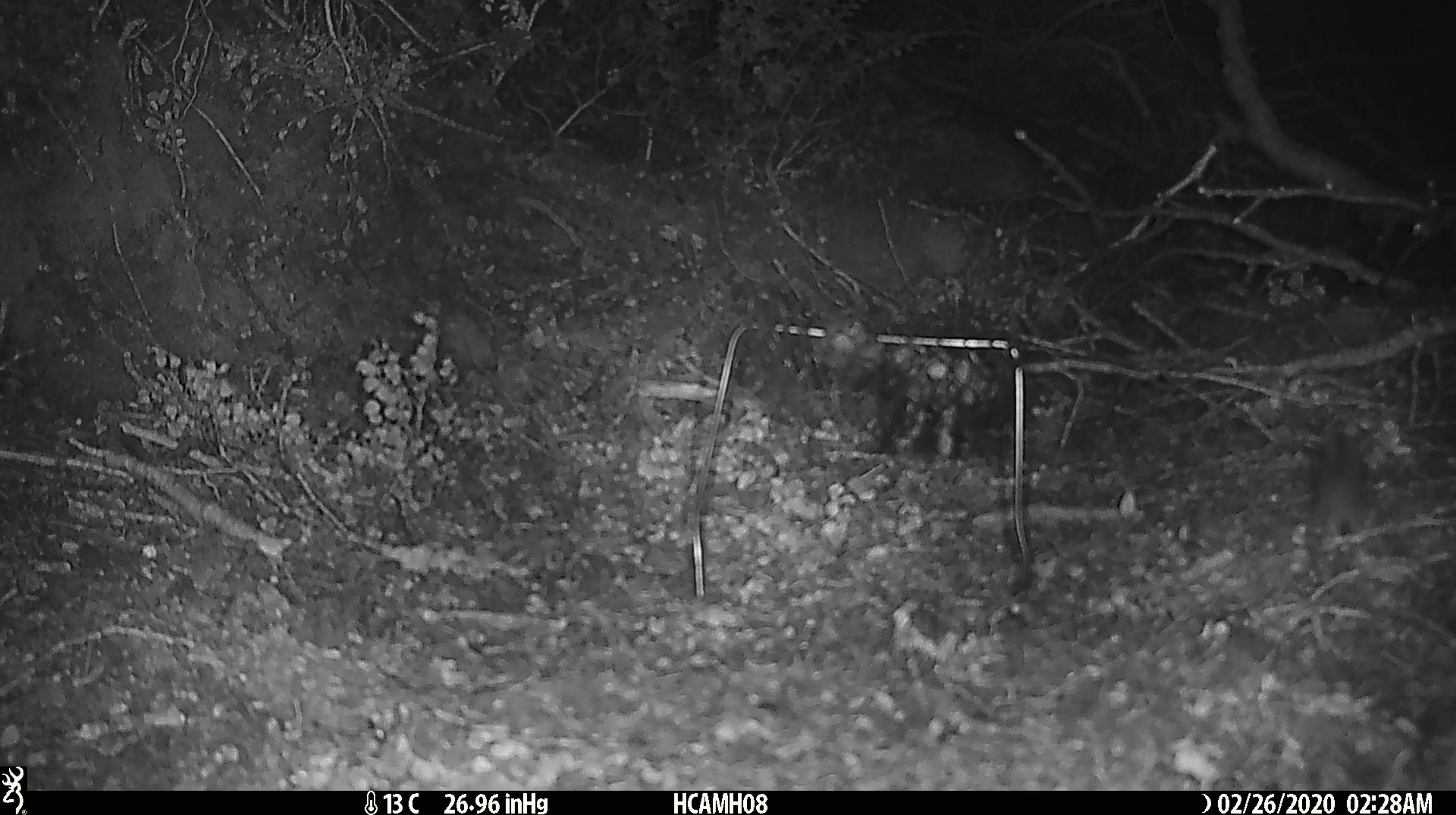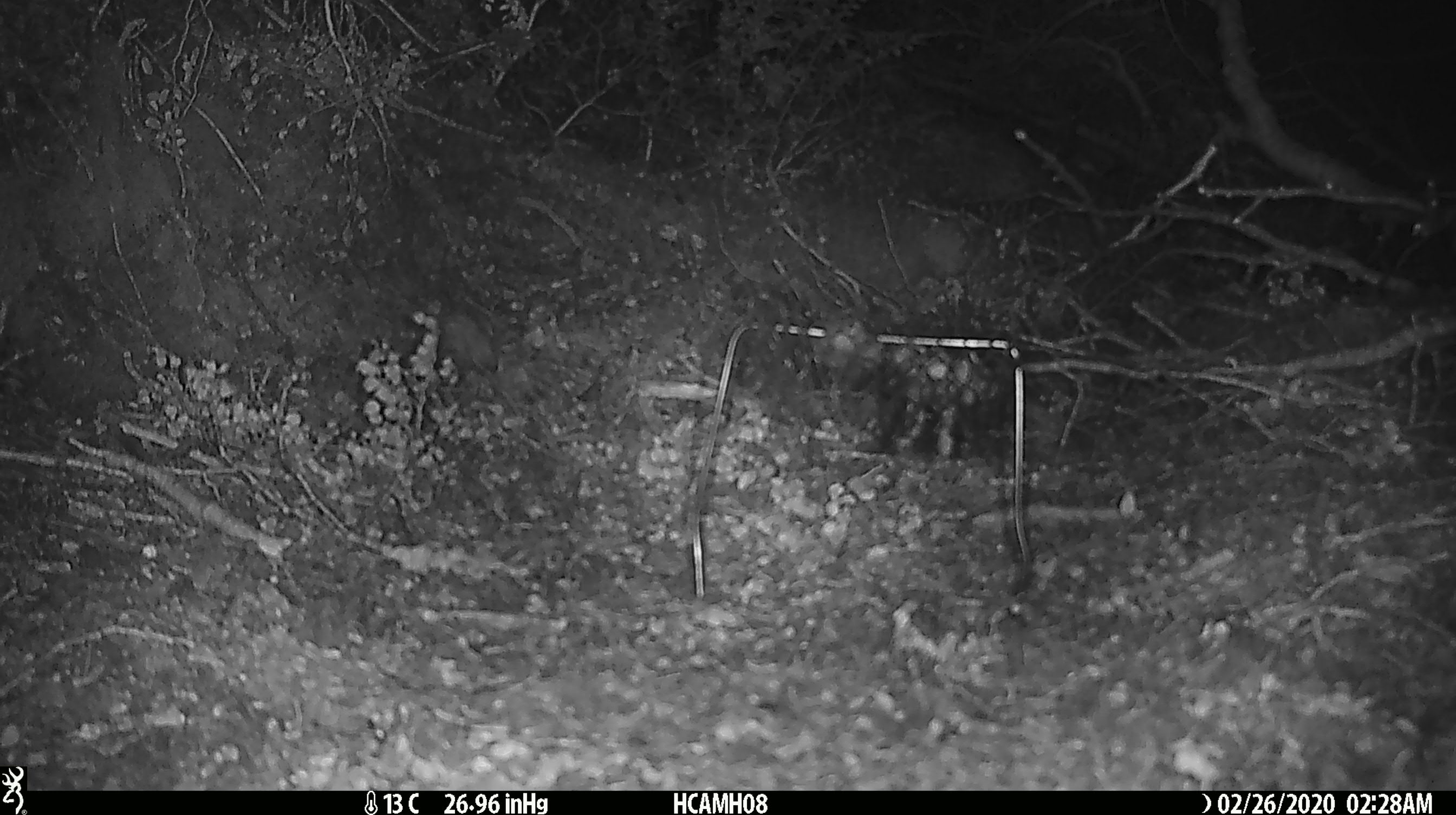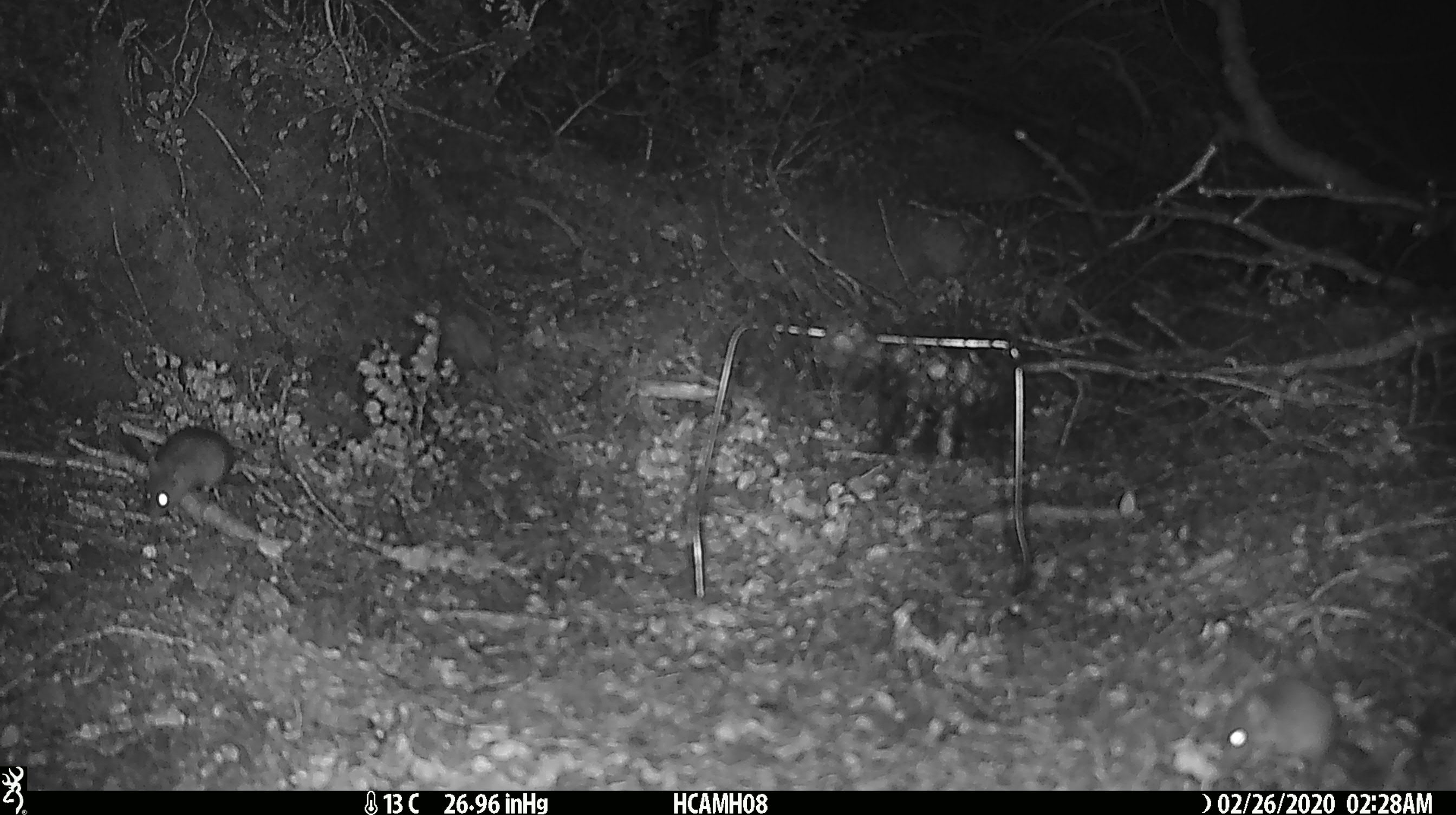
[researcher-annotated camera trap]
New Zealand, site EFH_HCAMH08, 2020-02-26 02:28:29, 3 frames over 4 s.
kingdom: Animalia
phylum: Chordata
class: Mammalia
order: Rodentia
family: Muridae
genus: Mus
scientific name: Mus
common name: mouse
Mouse (Mus).